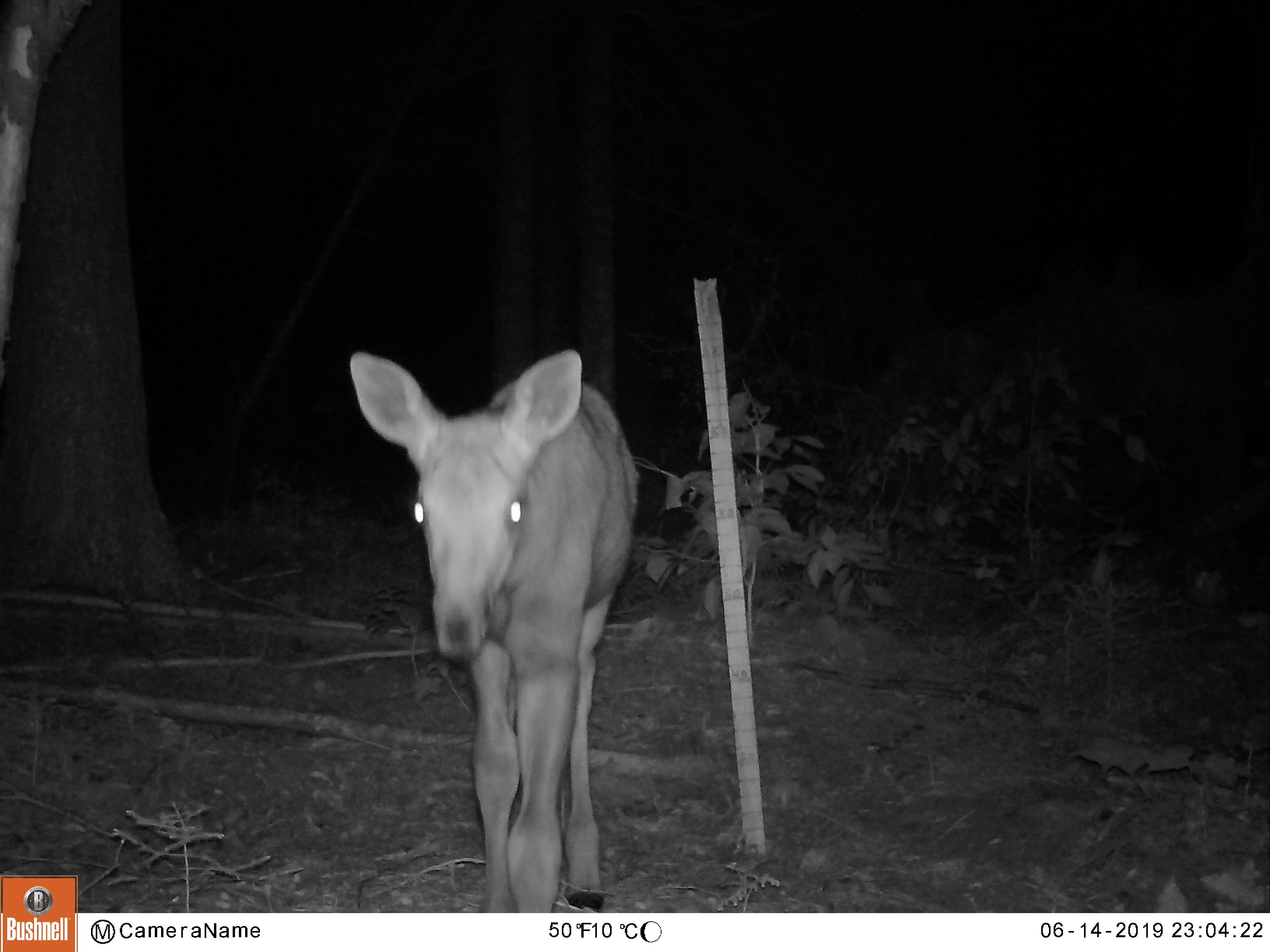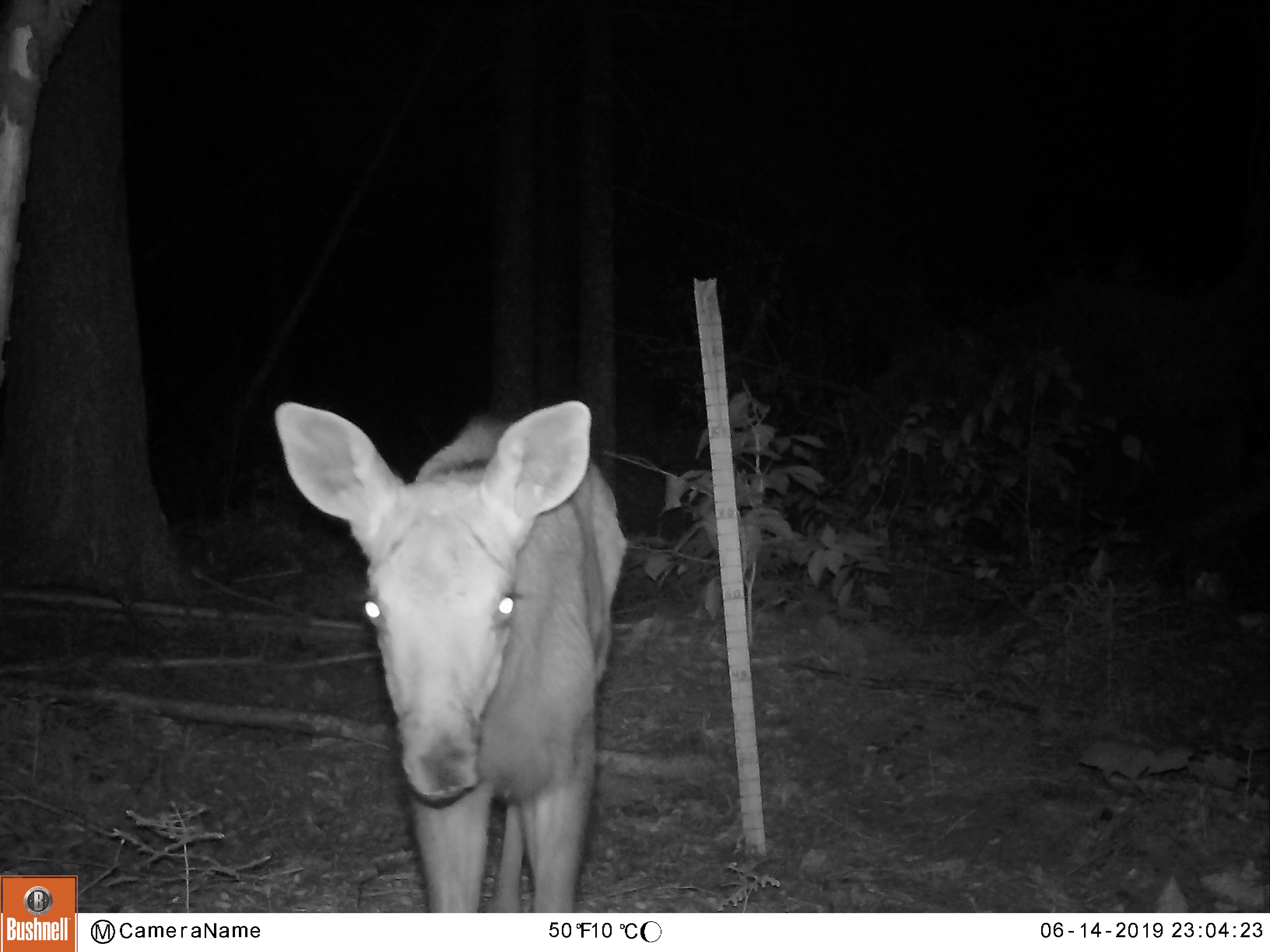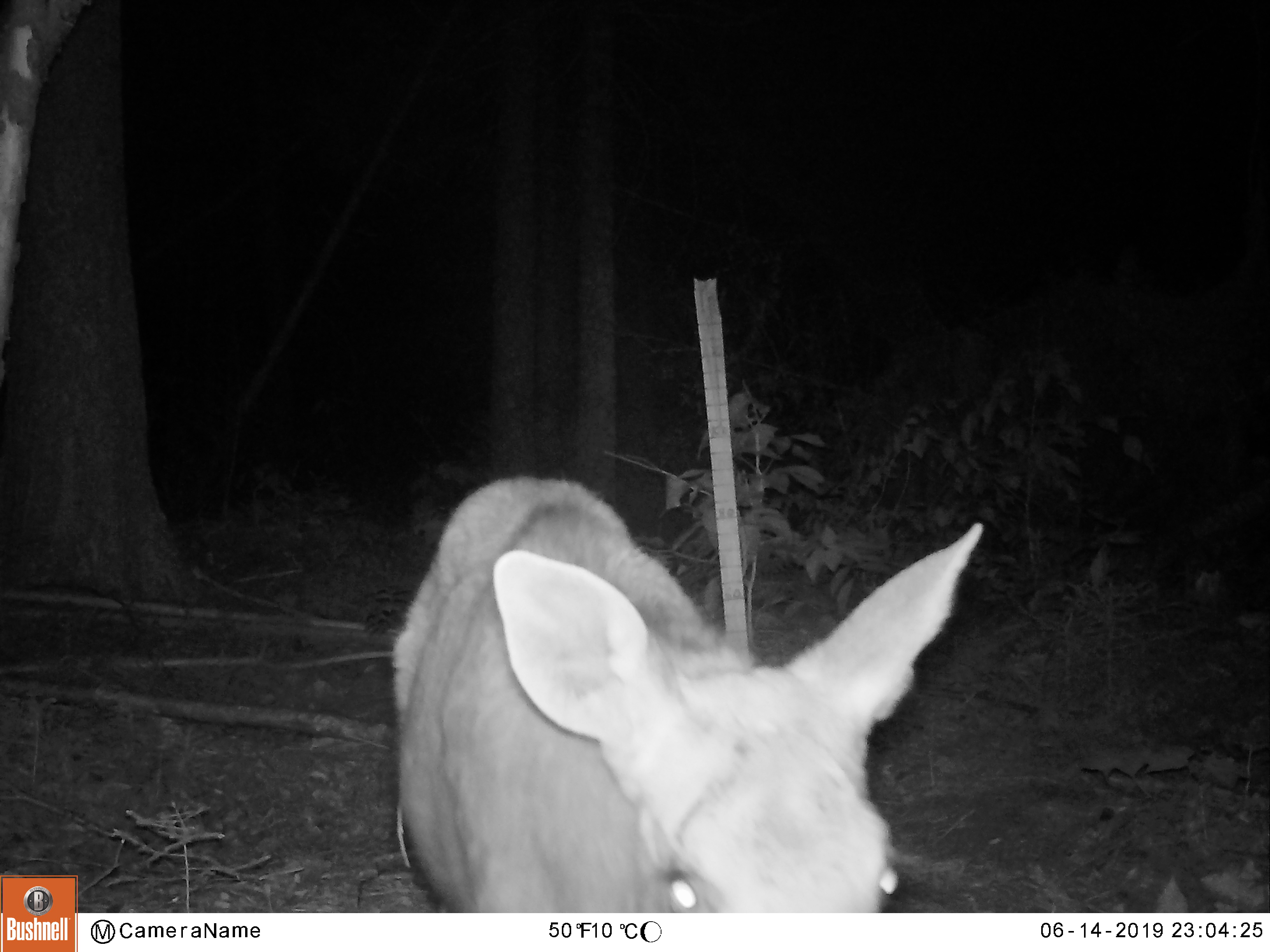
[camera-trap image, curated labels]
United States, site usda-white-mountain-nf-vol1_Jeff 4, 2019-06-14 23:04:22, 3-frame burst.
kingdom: Animalia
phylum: Chordata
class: Mammalia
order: Artiodactyla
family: Cervidae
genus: Alces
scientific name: Alces alces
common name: moose